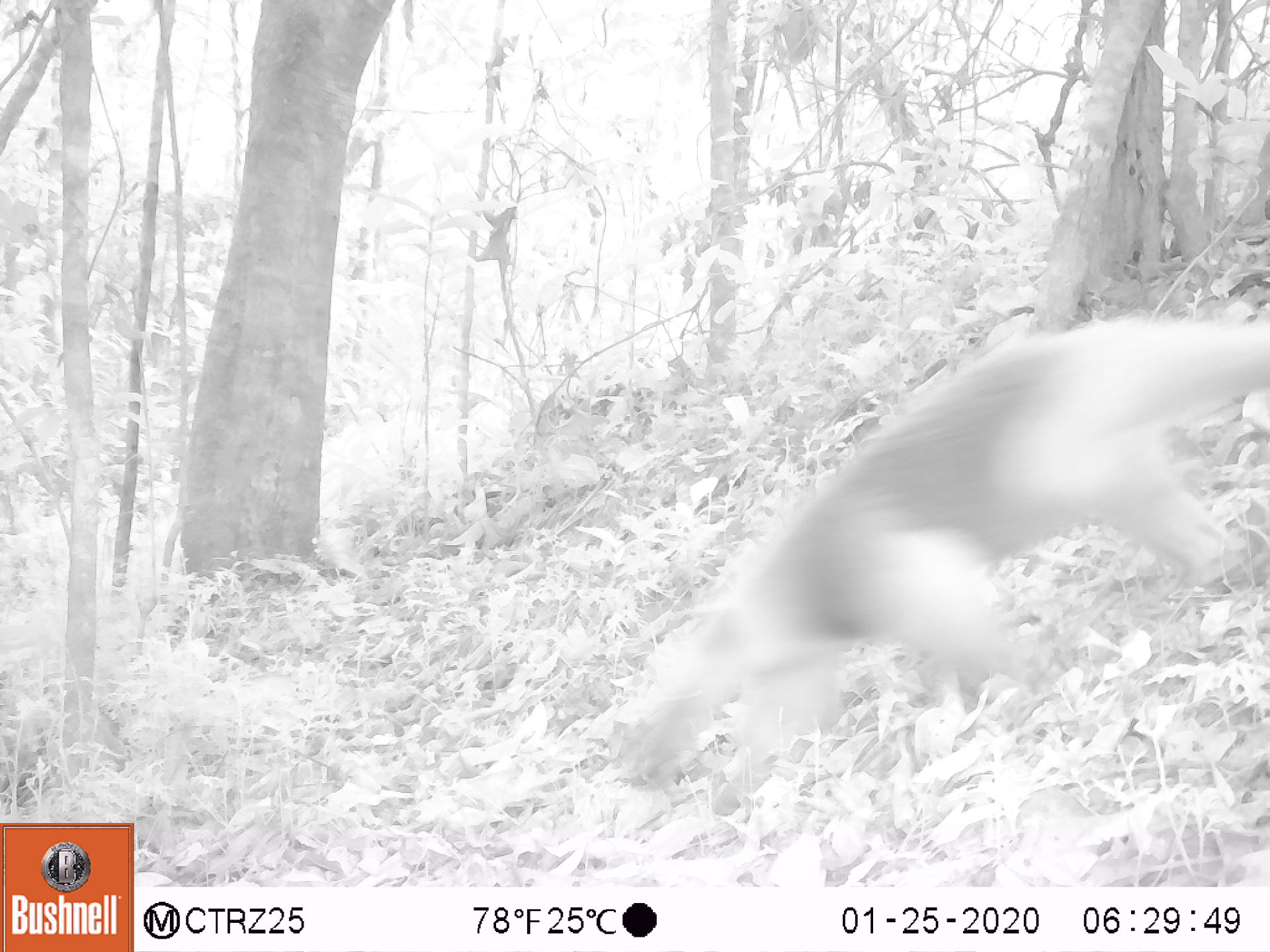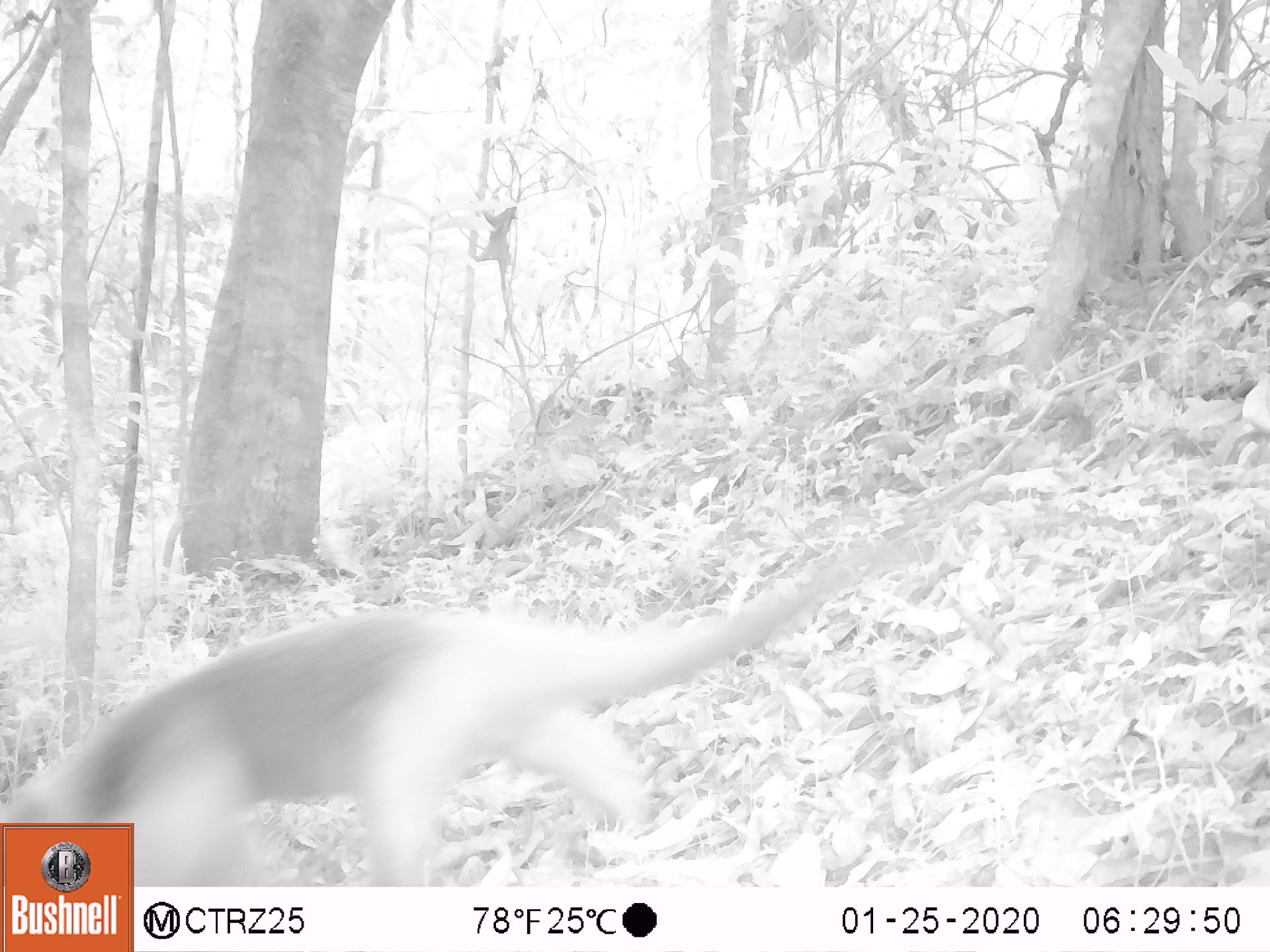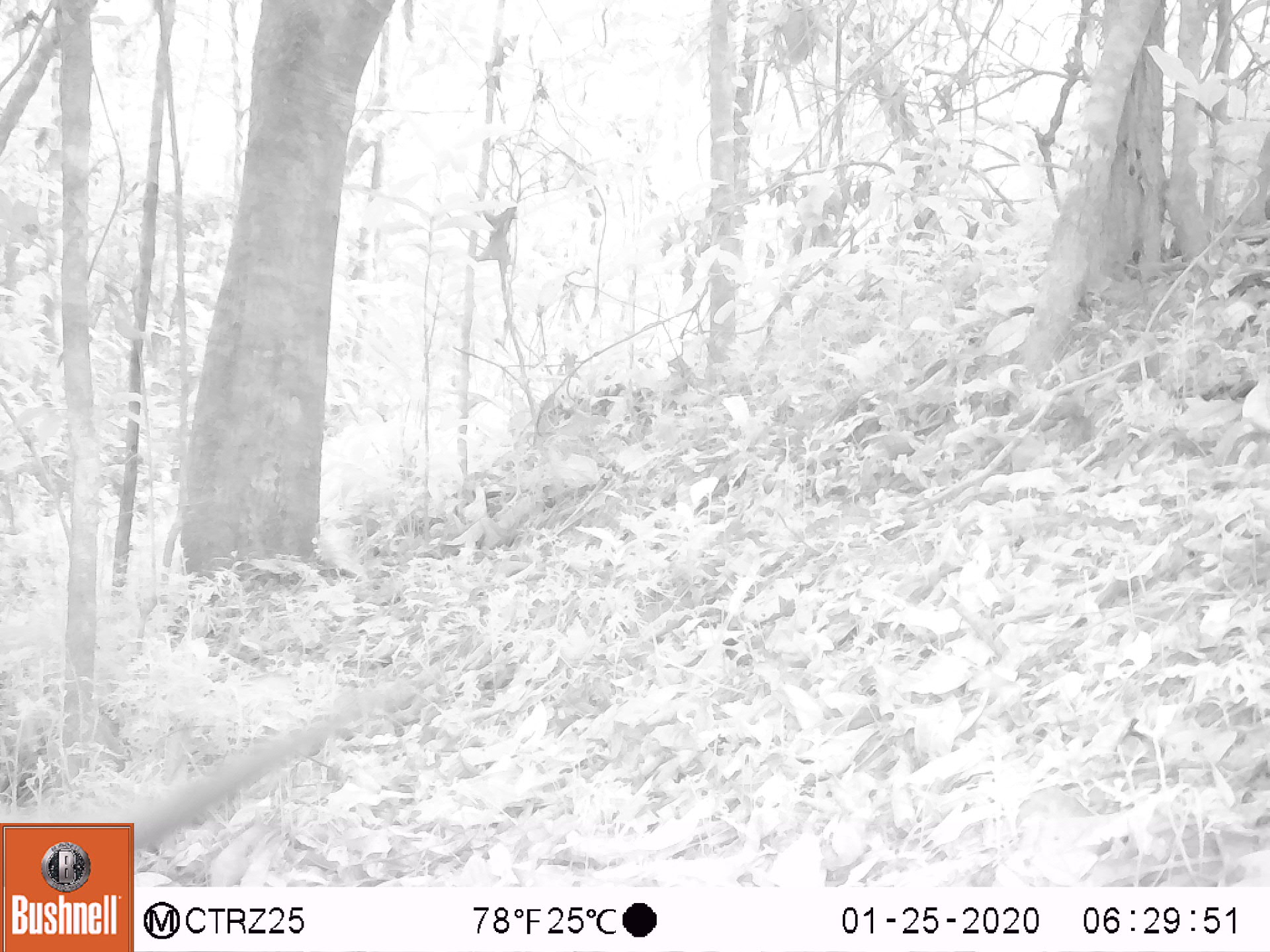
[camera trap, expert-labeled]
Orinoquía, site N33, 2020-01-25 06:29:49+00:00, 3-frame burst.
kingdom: Animalia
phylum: Chordata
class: Mammalia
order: Pilosa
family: Myrmecophagidae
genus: Tamandua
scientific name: Tamandua tetradactyla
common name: southern tamandua